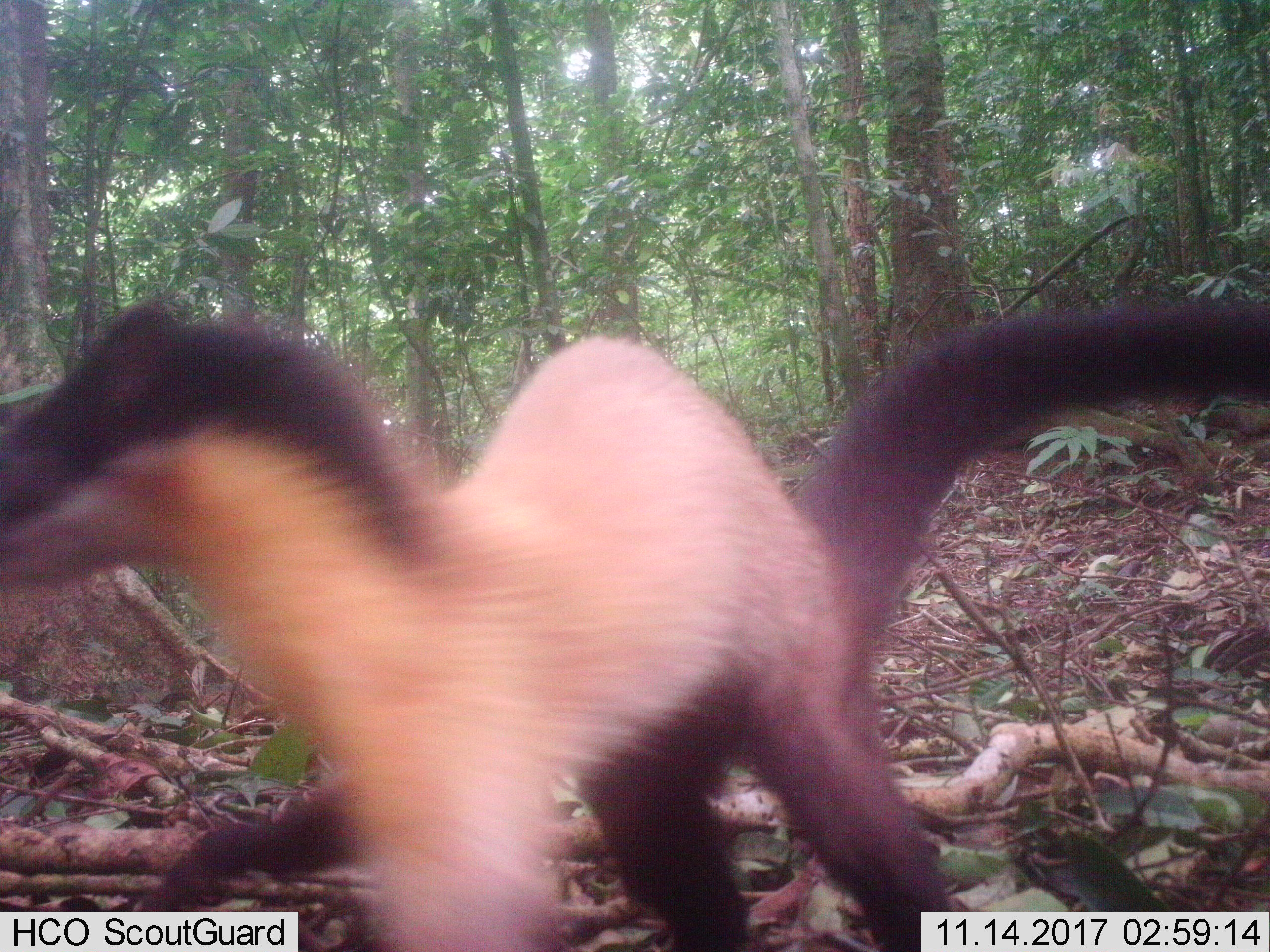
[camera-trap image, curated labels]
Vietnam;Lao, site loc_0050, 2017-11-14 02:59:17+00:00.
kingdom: Animalia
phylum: Chordata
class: Mammalia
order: Carnivora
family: Mustelidae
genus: Martes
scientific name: Martes flavigula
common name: yellow-throated marten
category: yellow throated marten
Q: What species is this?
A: Yellow throated marten (yellow-throated marten) (Martes flavigula).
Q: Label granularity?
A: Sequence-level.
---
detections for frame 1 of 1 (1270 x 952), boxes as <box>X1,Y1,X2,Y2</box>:
yellow throated marten: <box>0,290,1270,952</box>